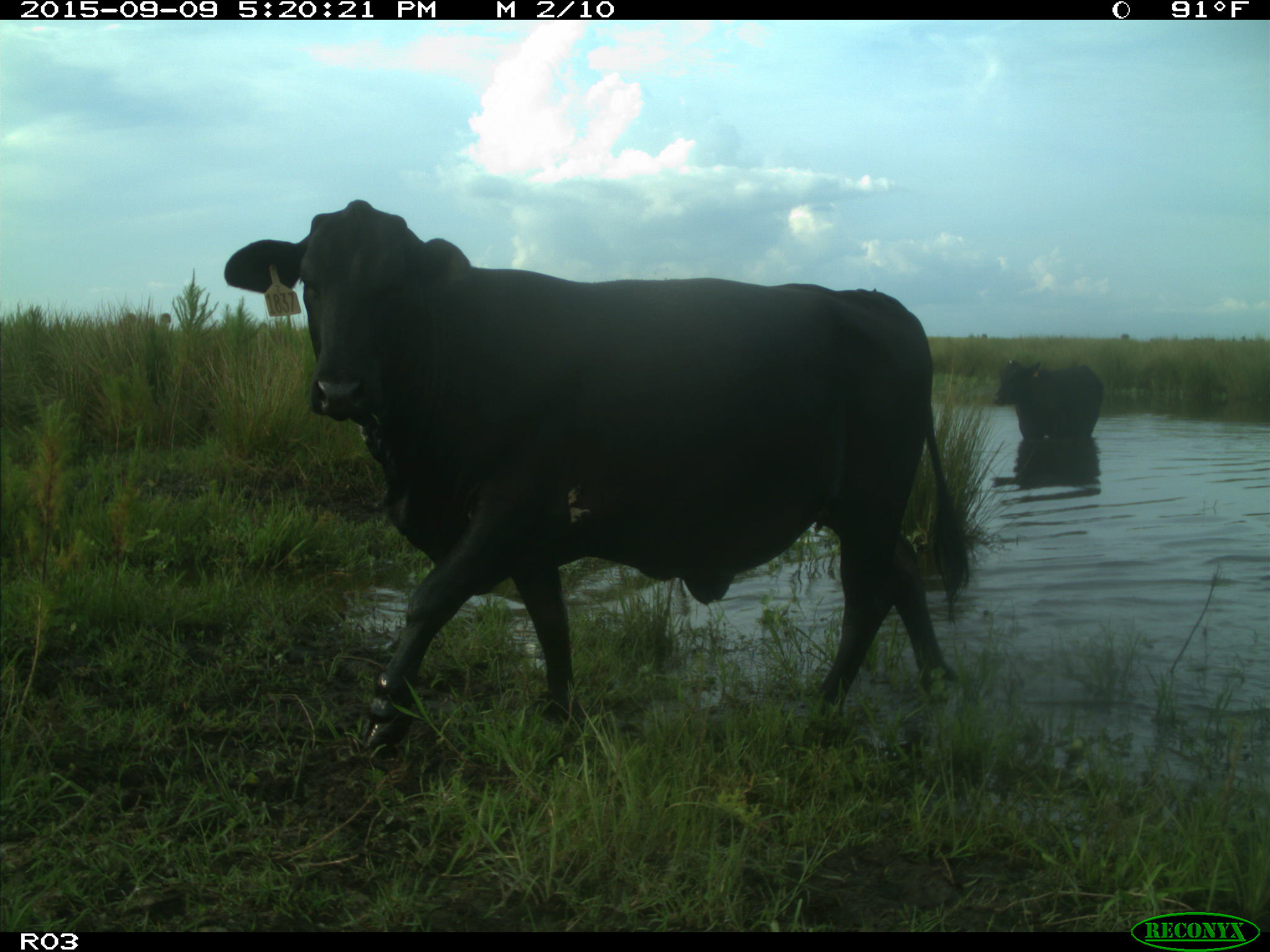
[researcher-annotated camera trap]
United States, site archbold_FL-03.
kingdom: Animalia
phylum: Chordata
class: Mammalia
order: Artiodactyla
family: Bovidae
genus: Bos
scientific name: Bos taurus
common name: domestic cow